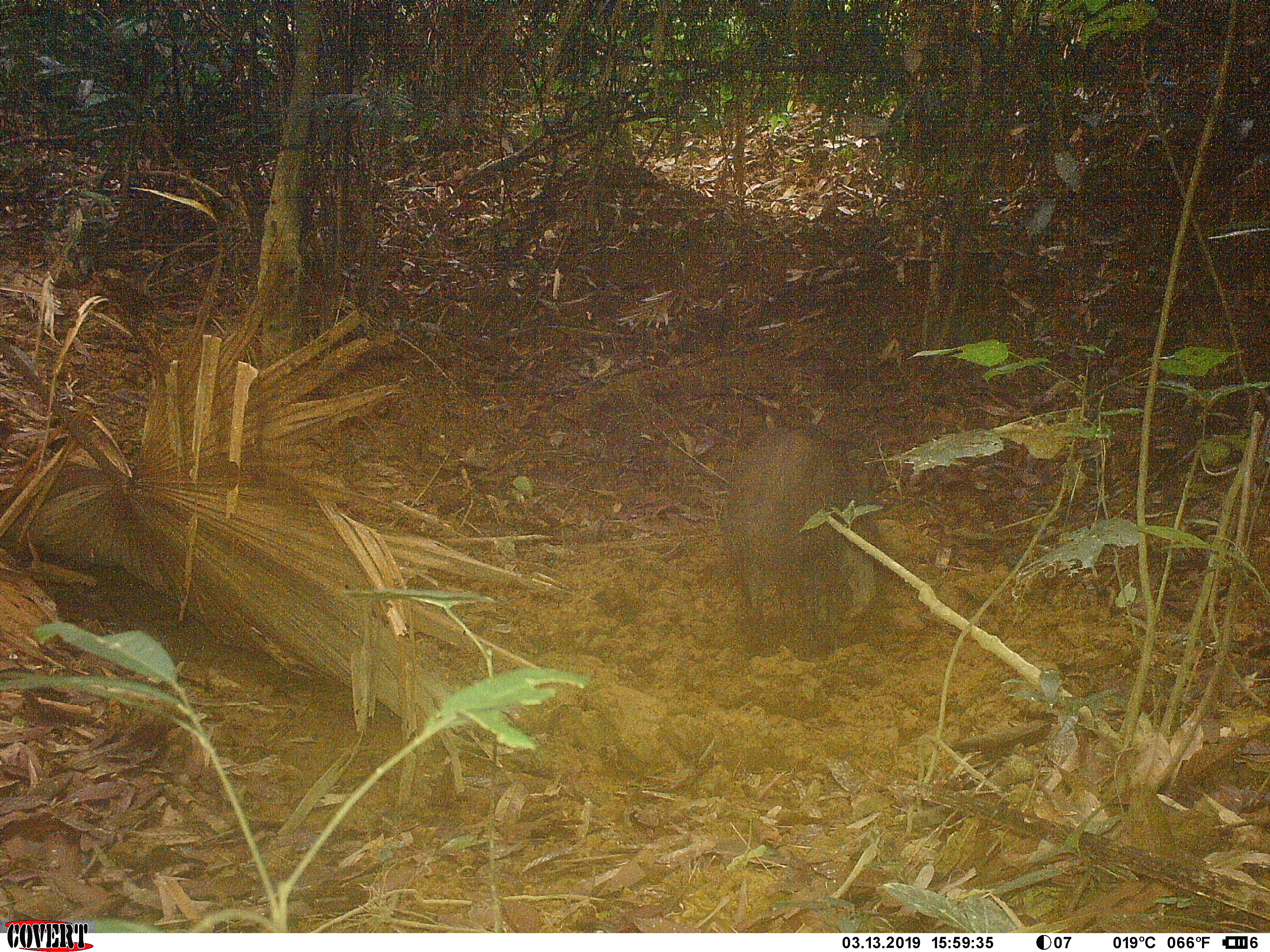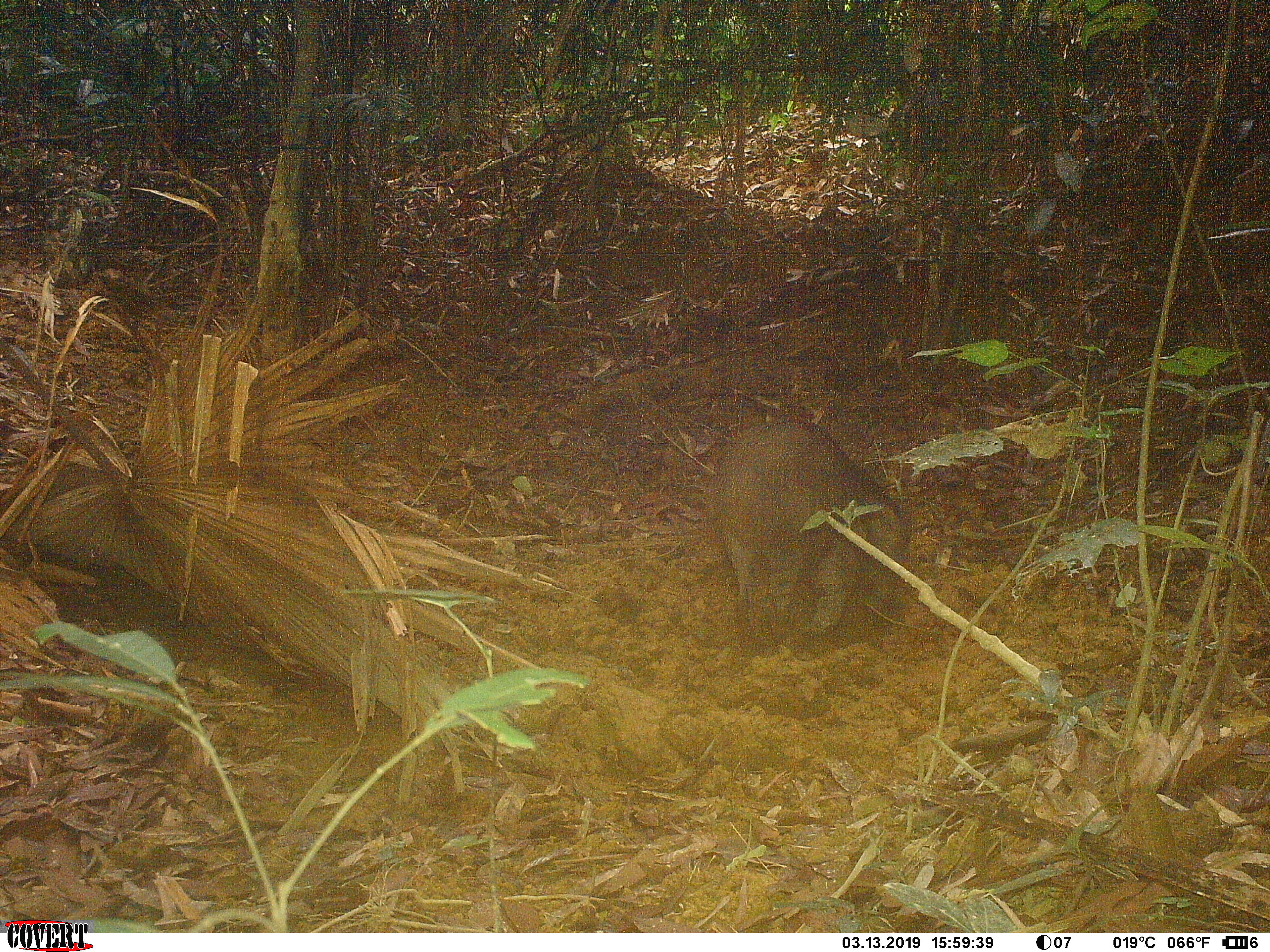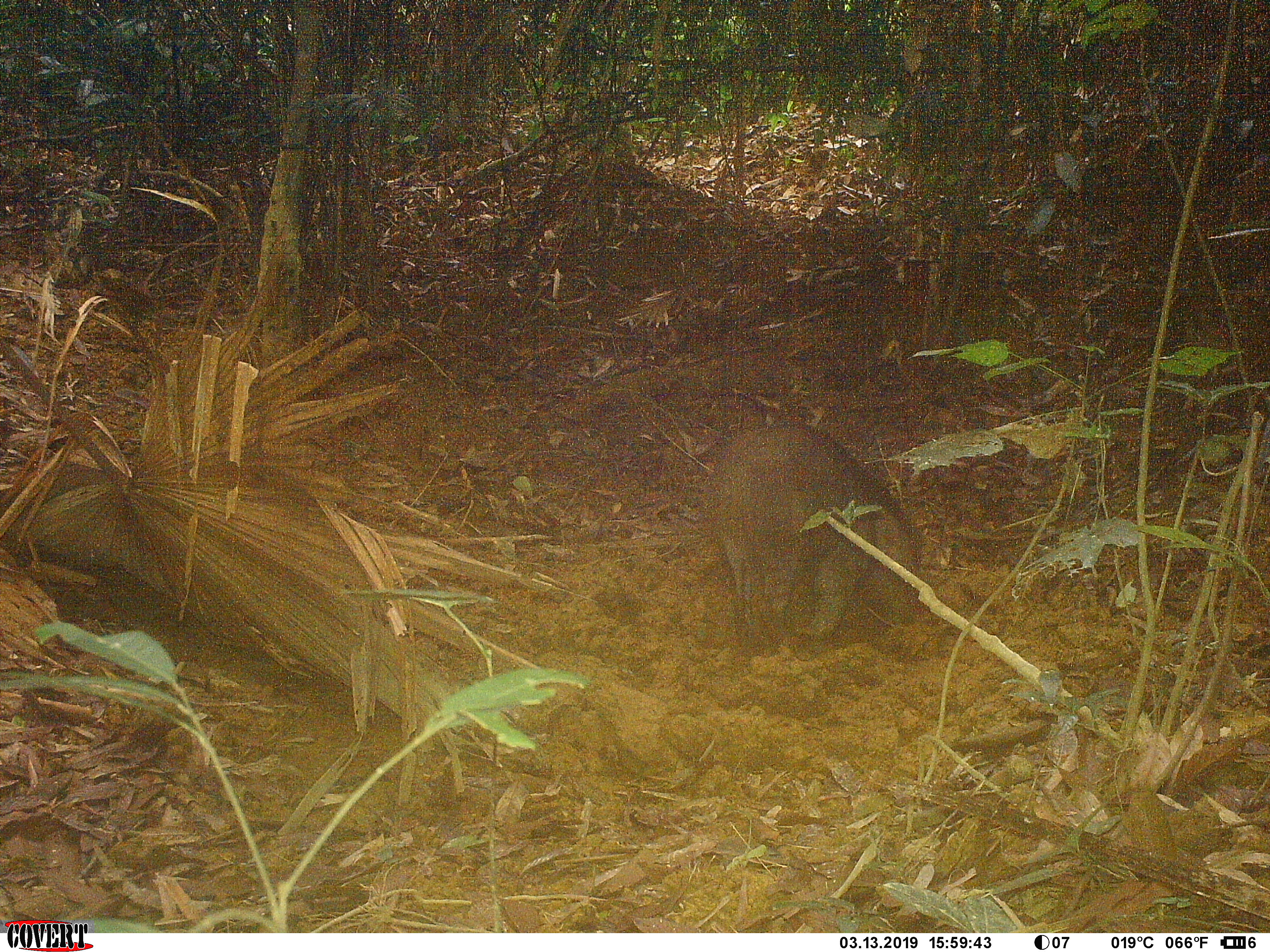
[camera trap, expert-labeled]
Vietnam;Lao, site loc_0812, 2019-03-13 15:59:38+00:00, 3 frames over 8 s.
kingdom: Animalia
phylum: Chordata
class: Mammalia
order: Artiodactyla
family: Suidae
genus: Sus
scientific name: Sus scrofa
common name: eurasian wild pig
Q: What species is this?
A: Eurasian wild pig (Sus scrofa).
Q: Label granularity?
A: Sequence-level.